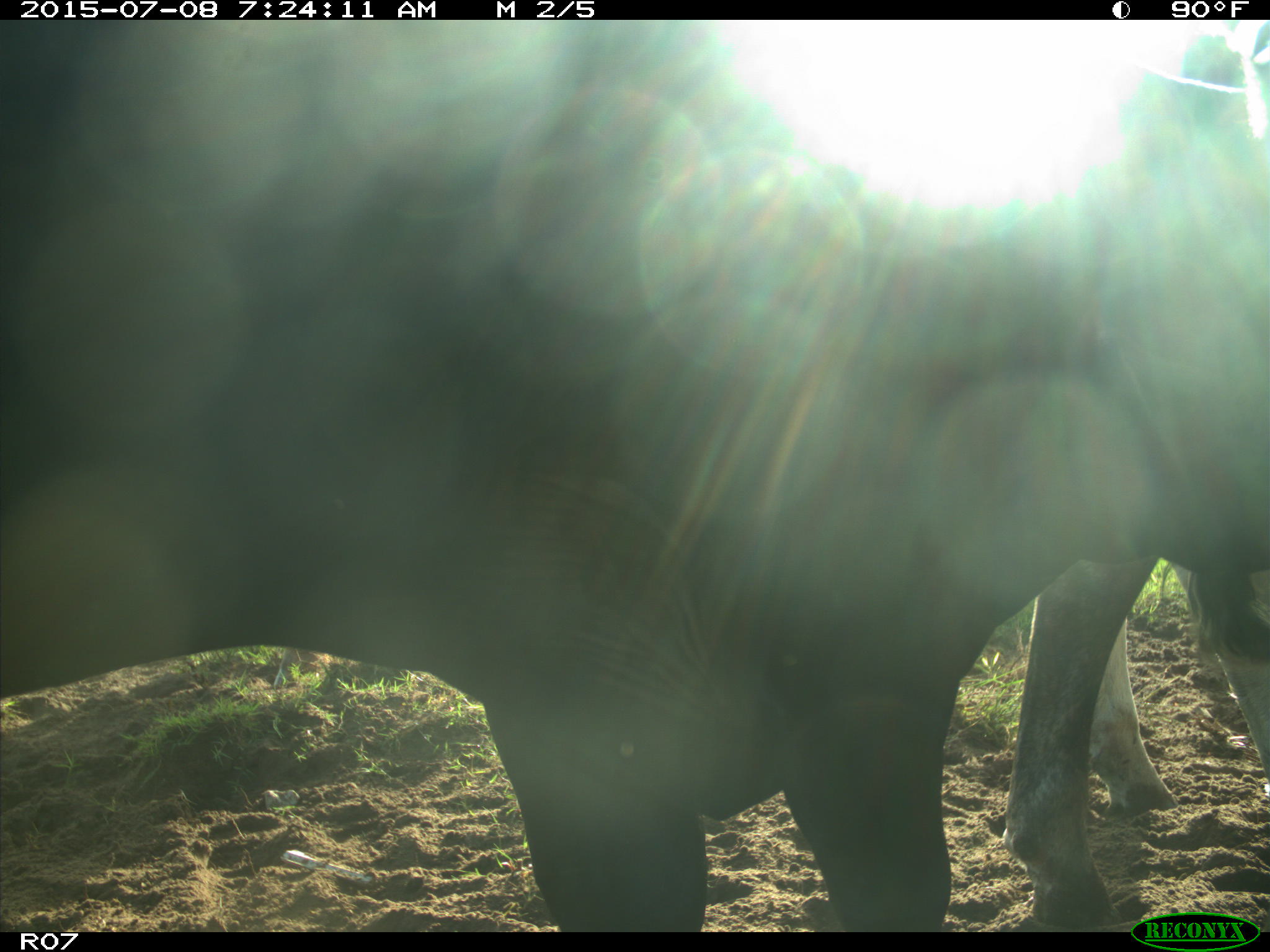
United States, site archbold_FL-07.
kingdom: Animalia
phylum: Chordata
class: Mammalia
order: Artiodactyla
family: Bovidae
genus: Bos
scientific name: Bos taurus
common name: domestic cow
Bos taurus (domestic cow).